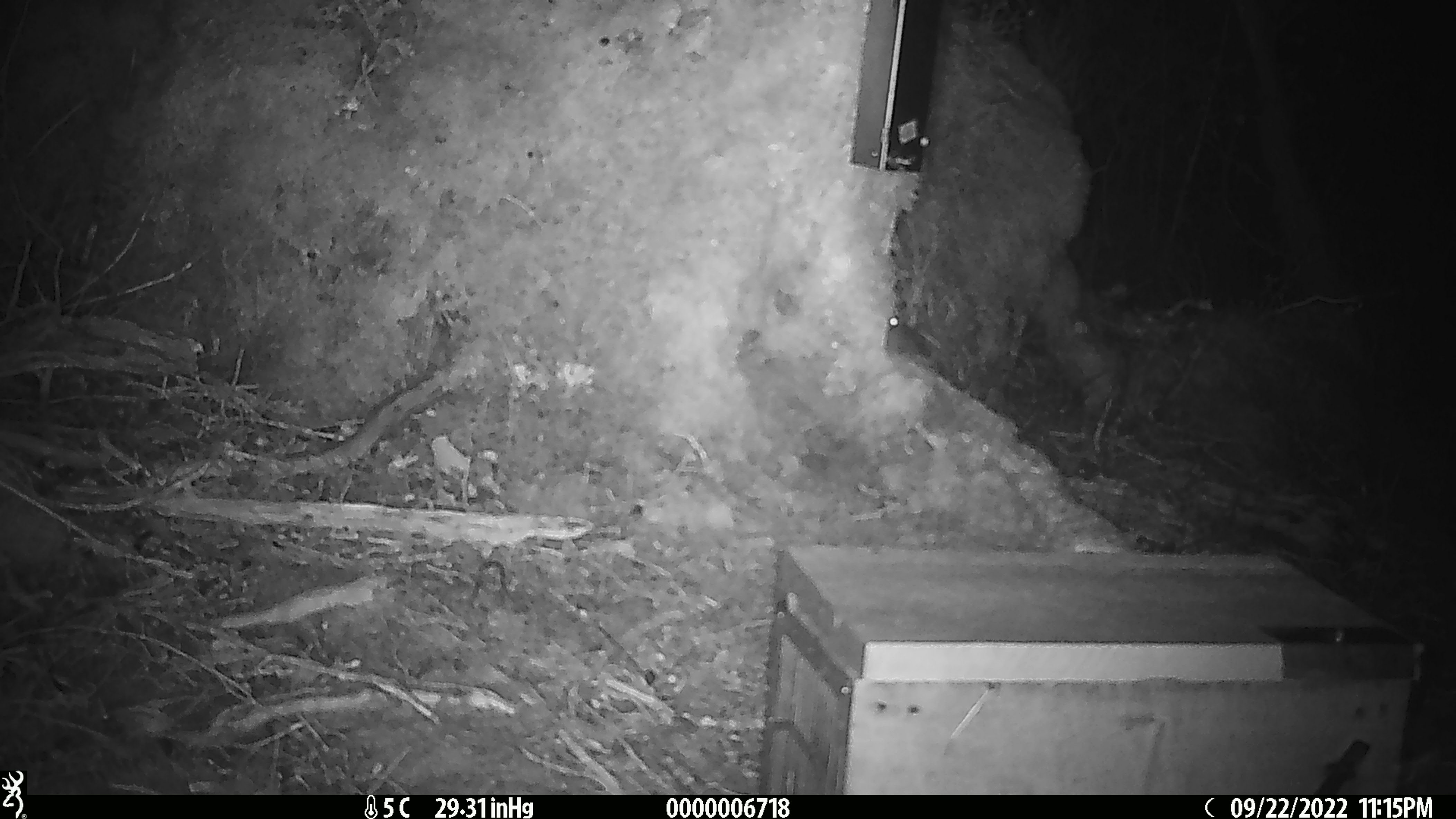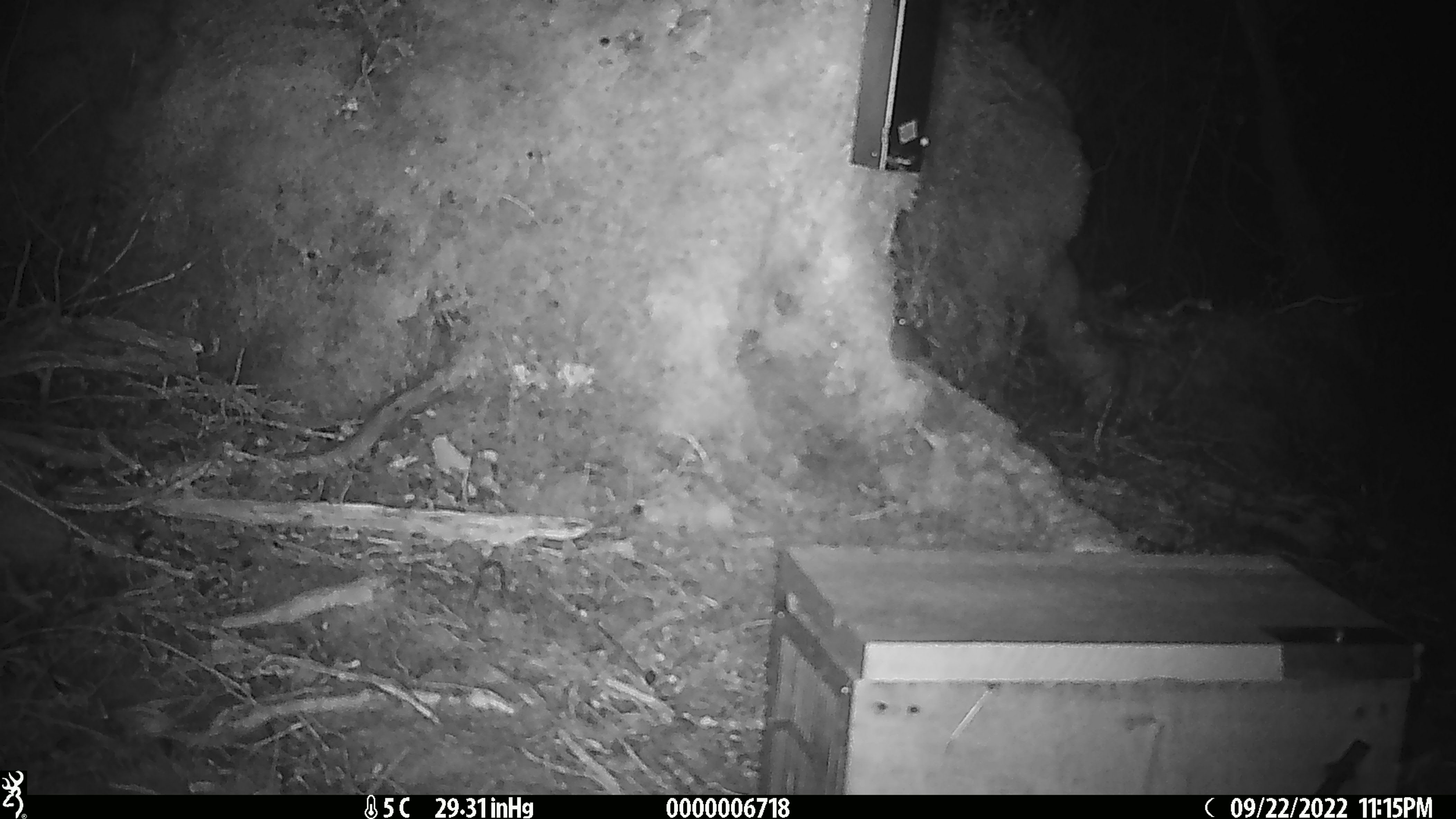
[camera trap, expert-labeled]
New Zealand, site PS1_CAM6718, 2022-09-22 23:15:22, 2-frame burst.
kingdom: Animalia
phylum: Chordata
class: Mammalia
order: Rodentia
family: Muridae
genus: Mus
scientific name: Mus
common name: mouse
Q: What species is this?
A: Mouse (Mus).